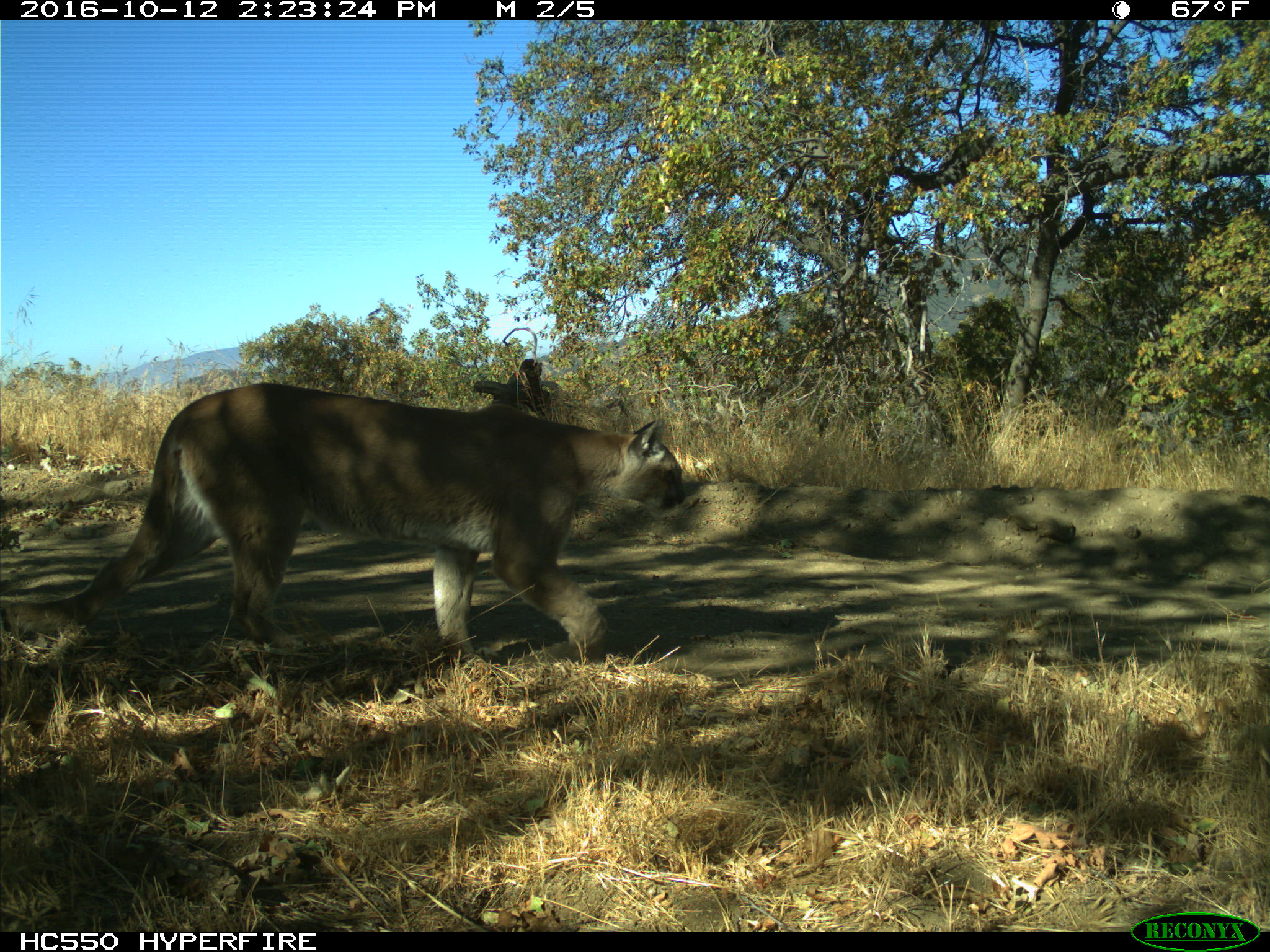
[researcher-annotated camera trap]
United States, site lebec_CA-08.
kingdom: Animalia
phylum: Chordata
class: Mammalia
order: Carnivora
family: Felidae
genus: Puma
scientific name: Puma concolor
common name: mountain lion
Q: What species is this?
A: Puma concolor (mountain lion).